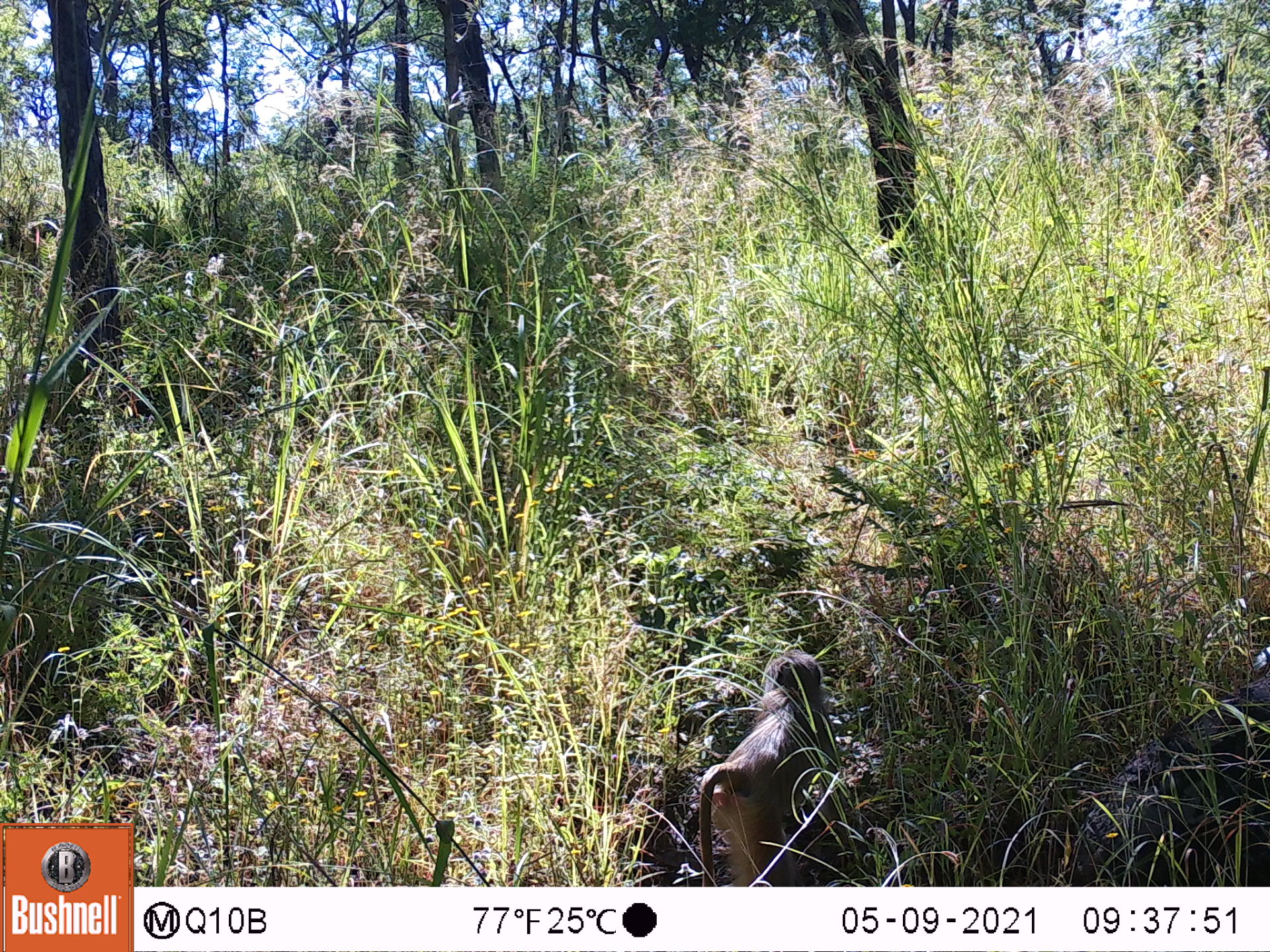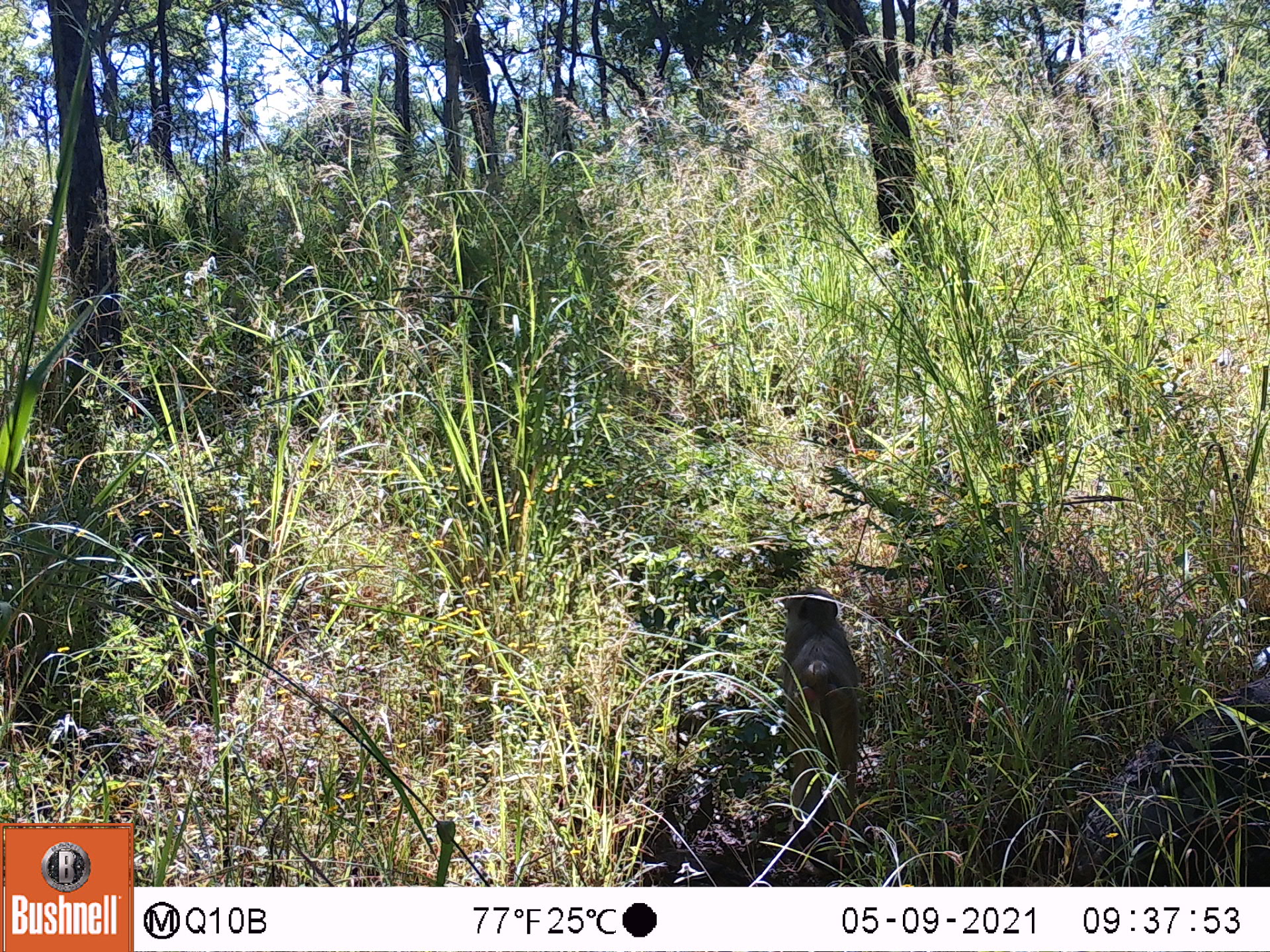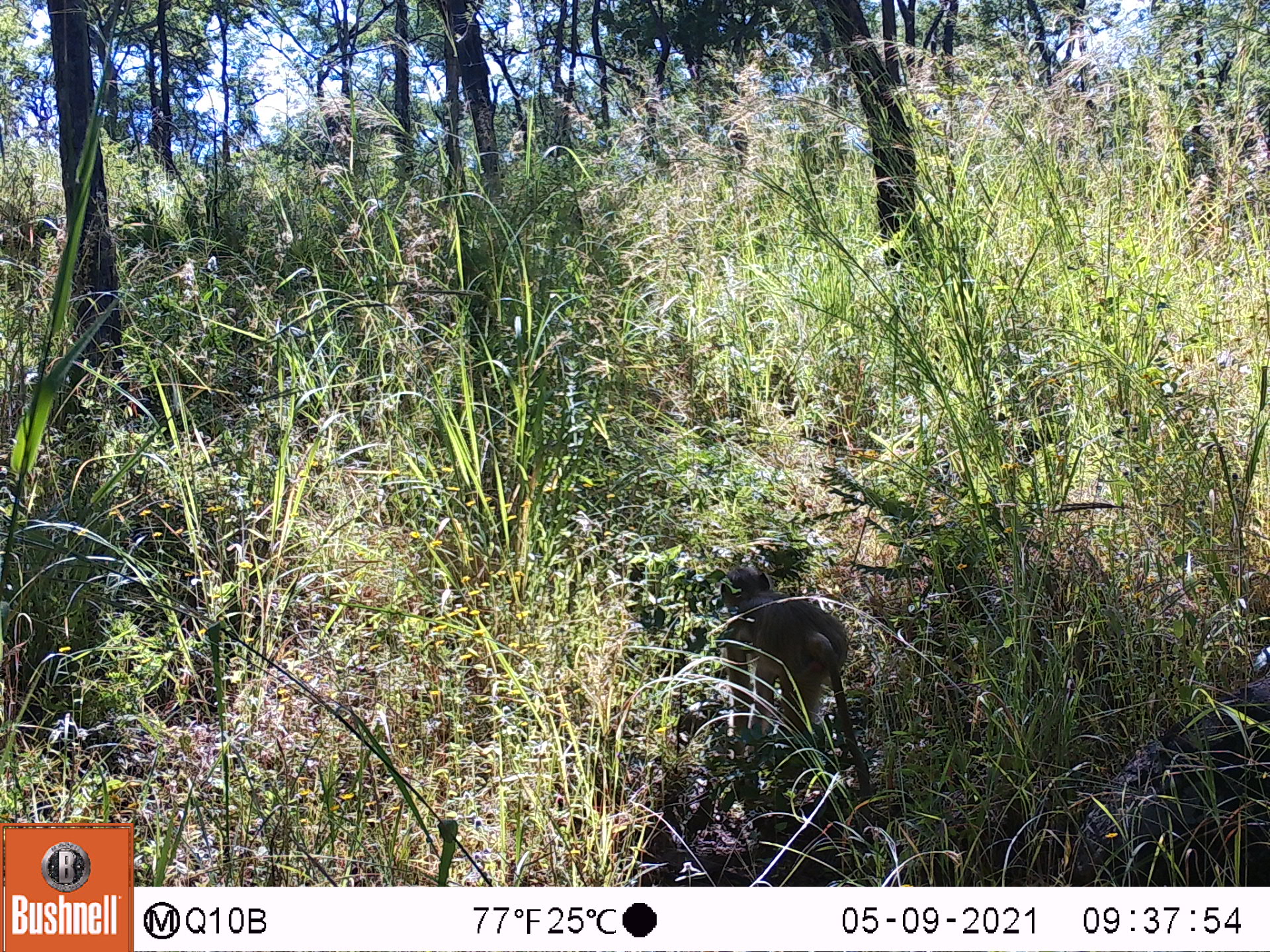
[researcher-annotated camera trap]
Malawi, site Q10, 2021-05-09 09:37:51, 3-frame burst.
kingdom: Animalia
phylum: Chordata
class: Mammalia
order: Primates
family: Cercopithecidae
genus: Papio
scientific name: Papio cynocephalus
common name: yellow baboon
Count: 1.